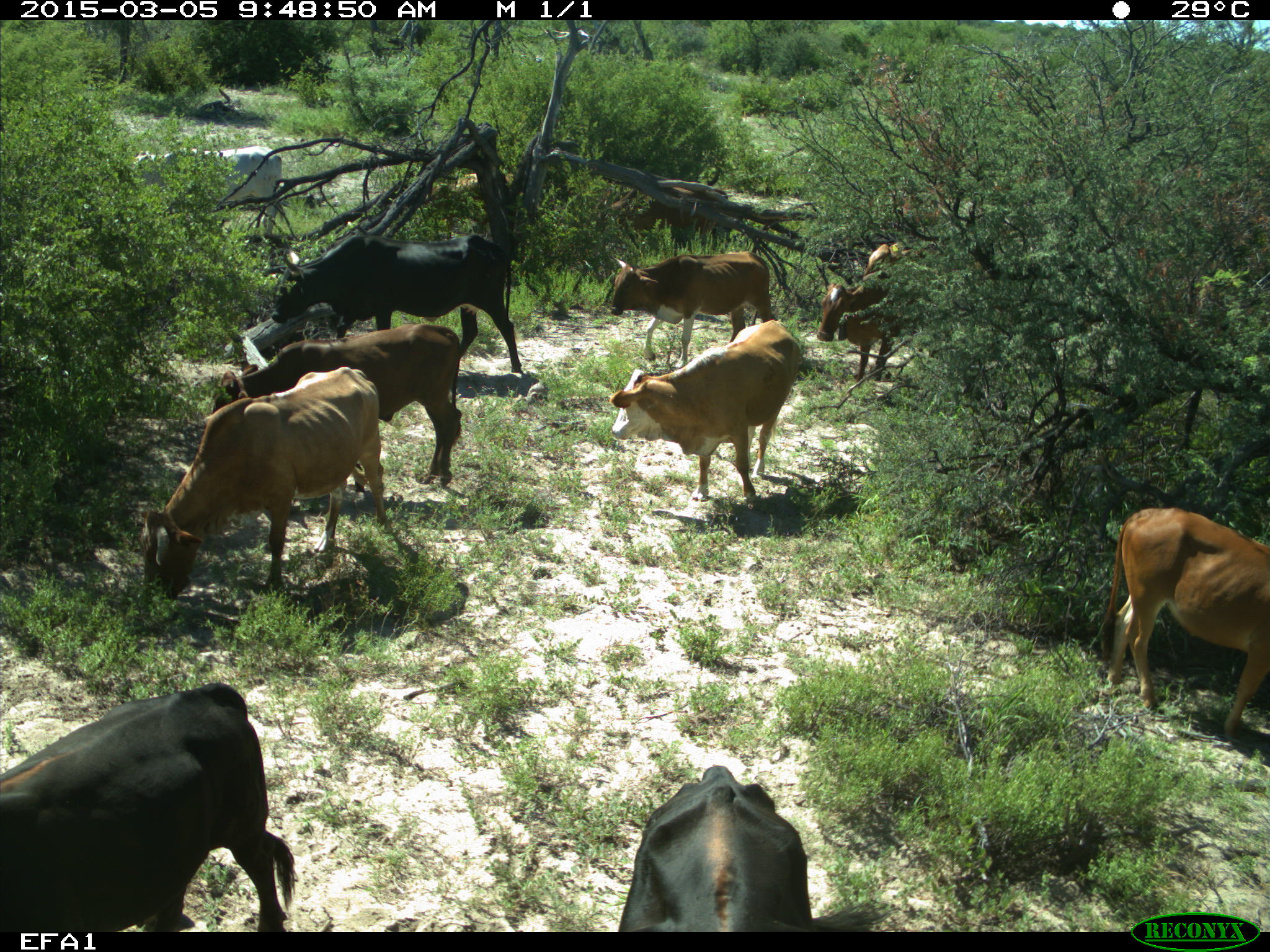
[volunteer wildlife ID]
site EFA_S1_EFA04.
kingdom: Animalia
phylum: Chordata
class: Mammalia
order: Artiodactyla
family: Bovidae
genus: Bos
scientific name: Bos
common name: cattle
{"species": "cattle (Bos)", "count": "11-50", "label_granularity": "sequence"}